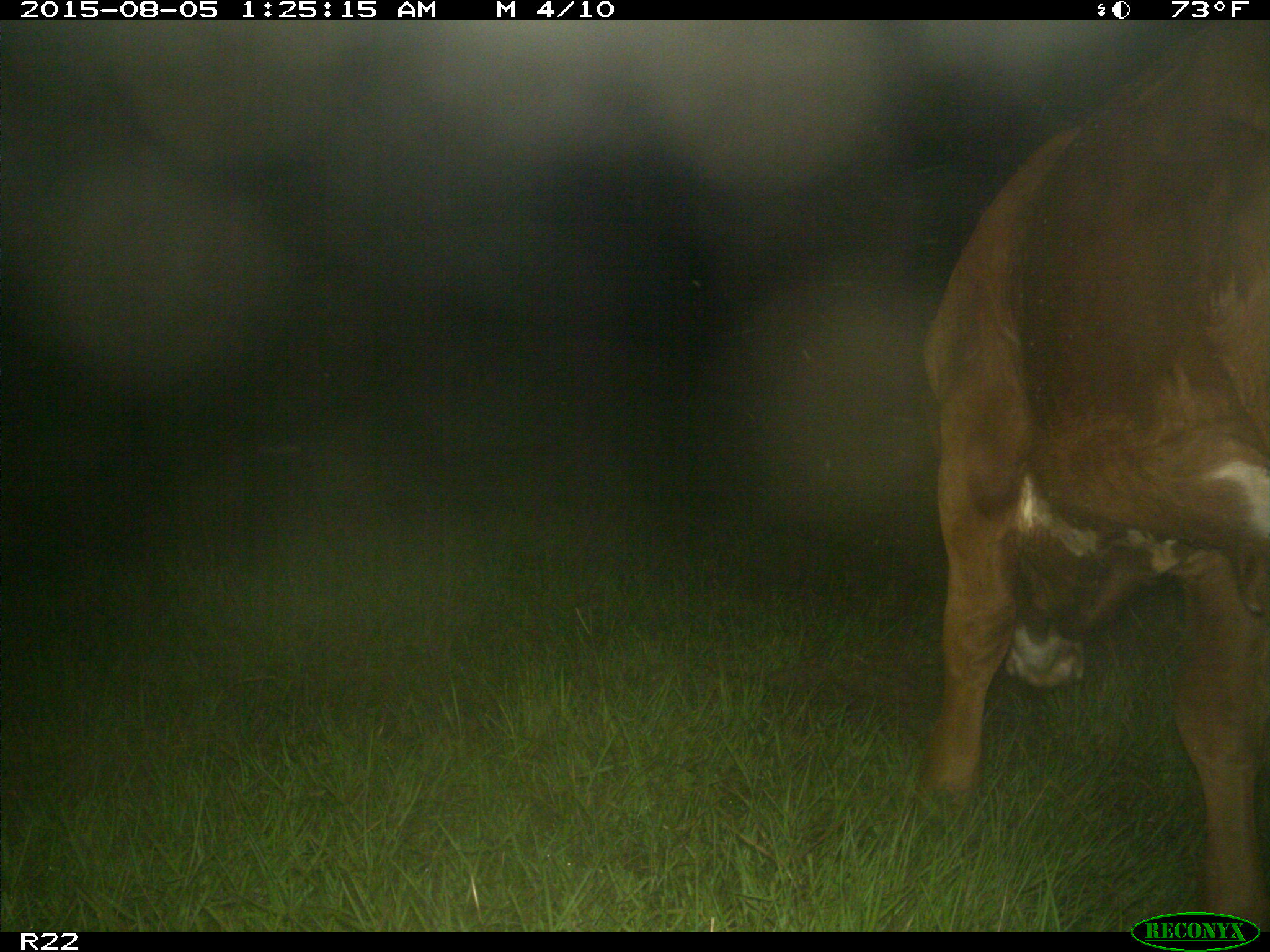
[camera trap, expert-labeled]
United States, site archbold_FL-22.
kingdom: Animalia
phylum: Chordata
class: Mammalia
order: Artiodactyla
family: Bovidae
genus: Bos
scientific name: Bos taurus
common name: domestic cow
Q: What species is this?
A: Bos taurus (domestic cow).